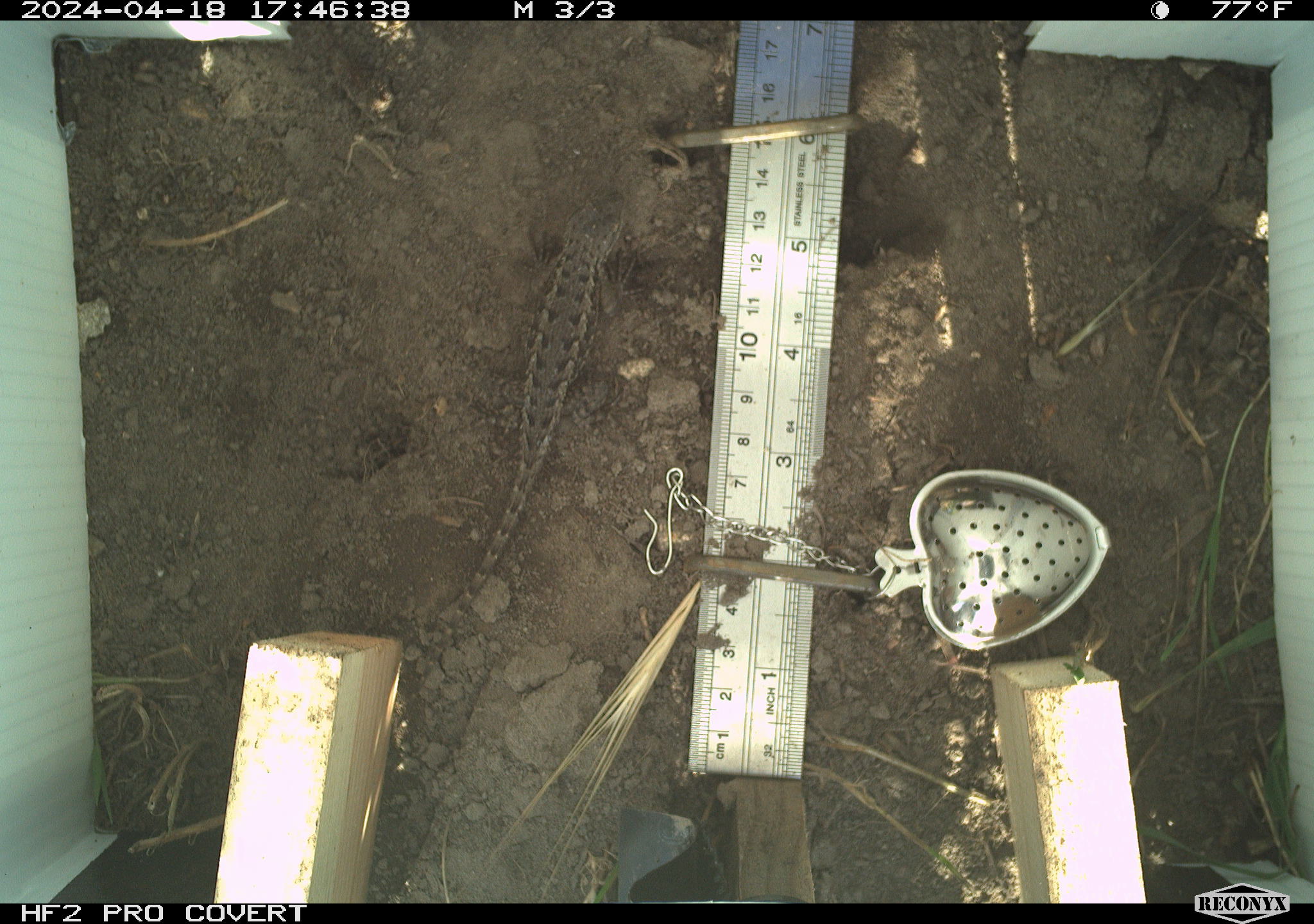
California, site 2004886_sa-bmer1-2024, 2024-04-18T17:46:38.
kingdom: Animalia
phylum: Chordata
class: Reptilia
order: Squamata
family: Phrynosomatidae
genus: Sceloporus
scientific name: Sceloporus occidentalis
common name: western fence lizard